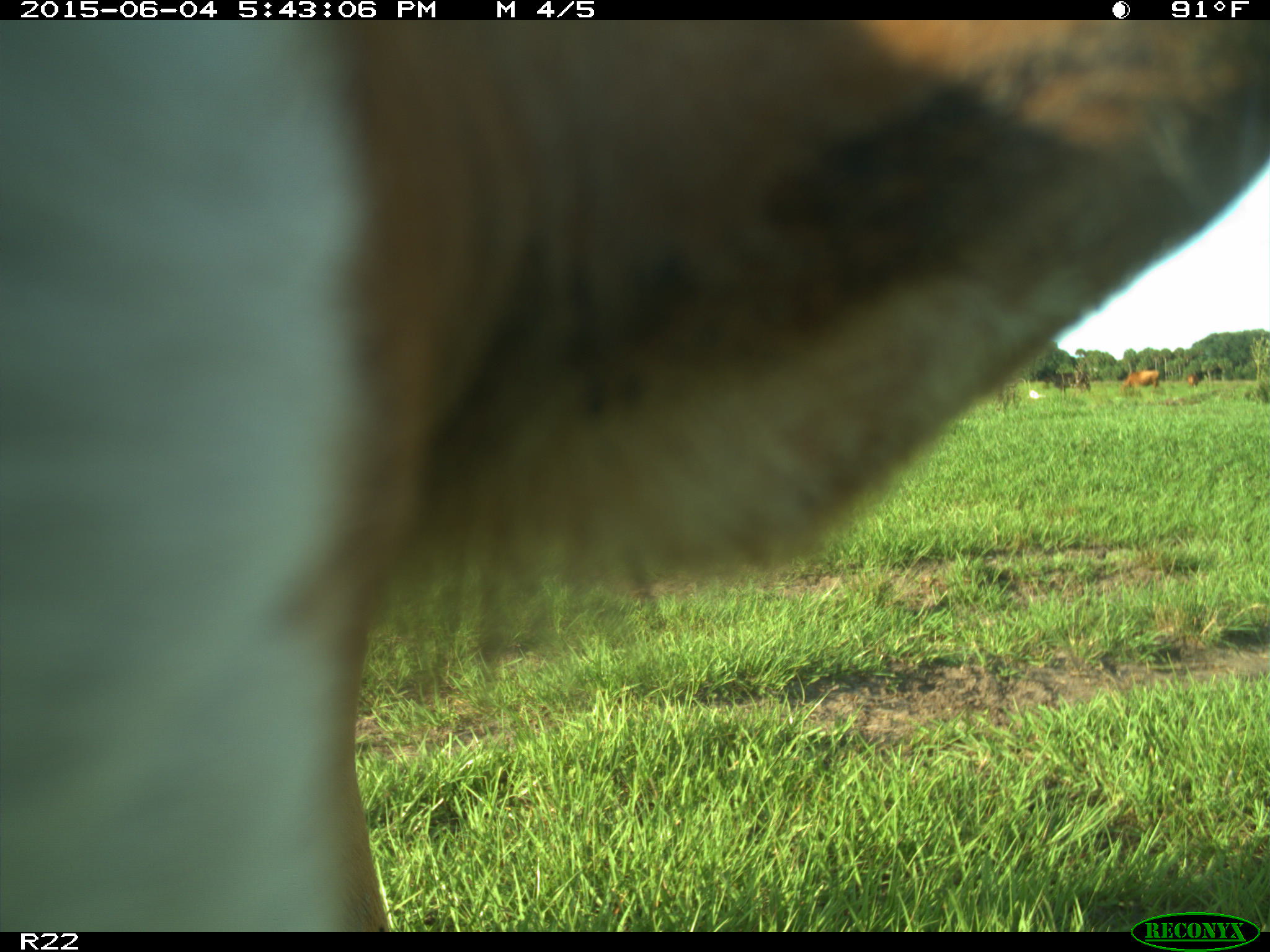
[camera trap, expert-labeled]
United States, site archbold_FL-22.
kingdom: Animalia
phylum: Chordata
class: Mammalia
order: Artiodactyla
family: Bovidae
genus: Bos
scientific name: Bos taurus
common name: domestic cow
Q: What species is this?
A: Bos taurus (domestic cow).